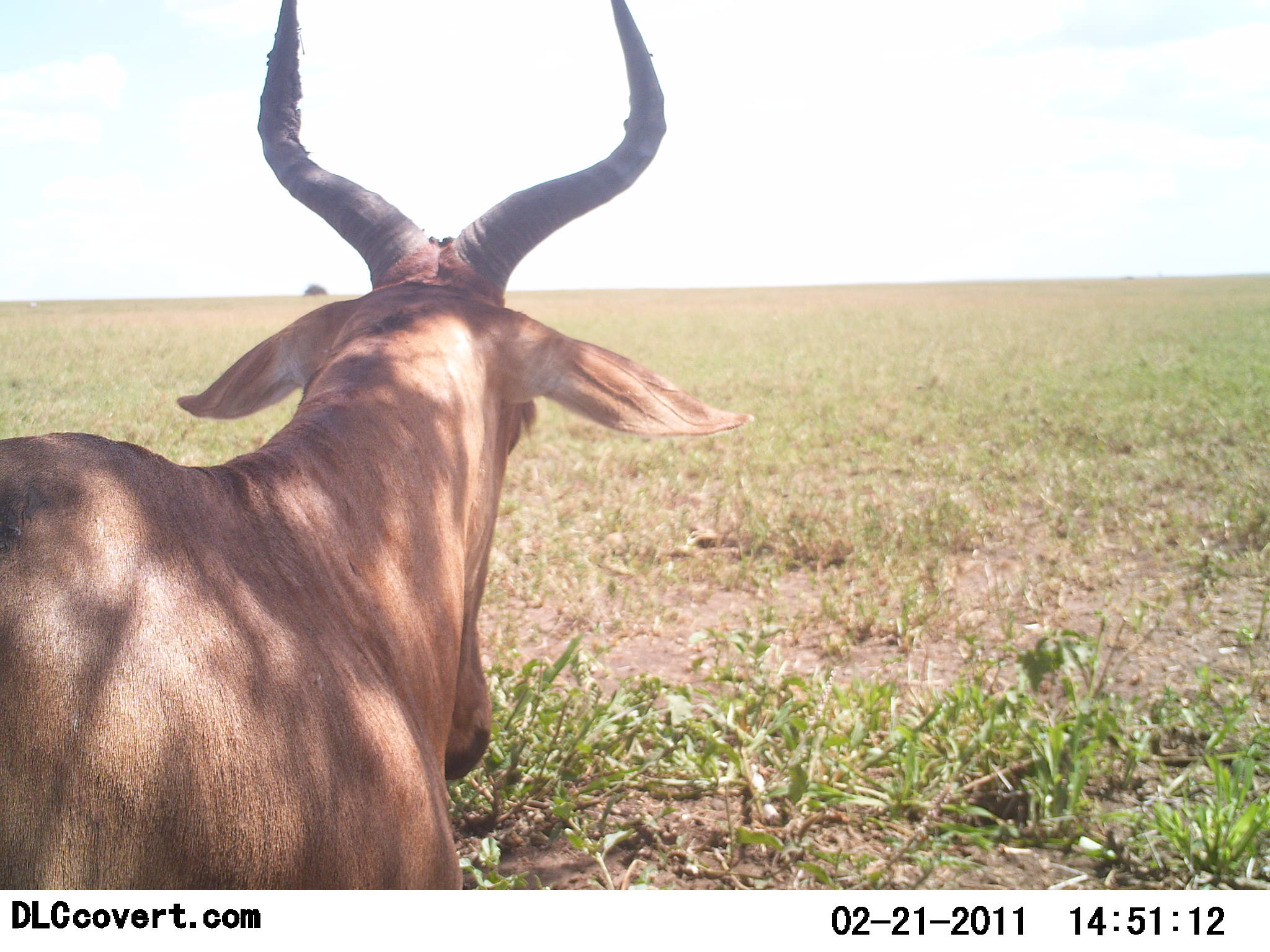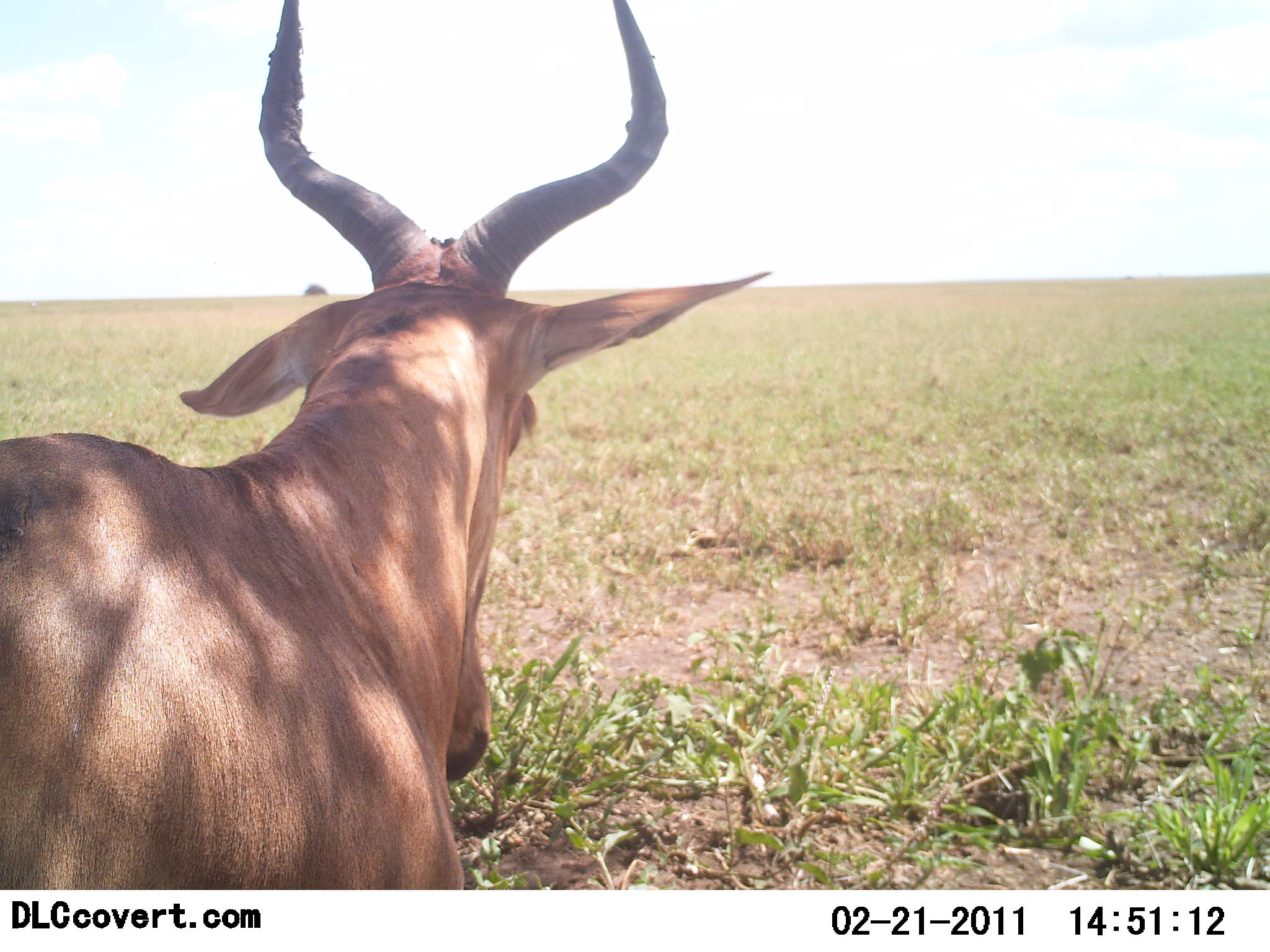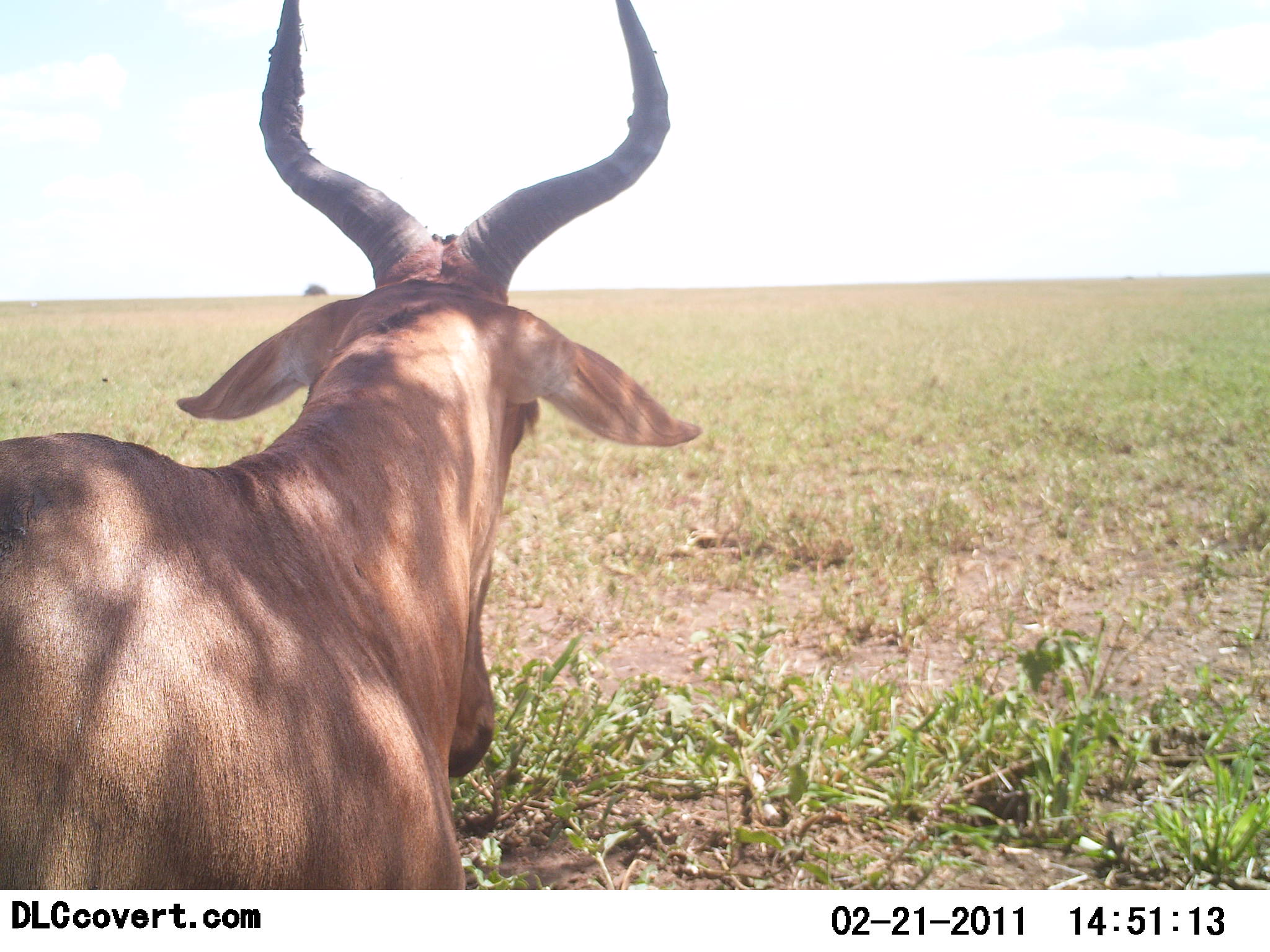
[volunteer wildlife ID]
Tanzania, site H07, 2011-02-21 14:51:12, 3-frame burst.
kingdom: Animalia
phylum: Chordata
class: Mammalia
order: Artiodactyla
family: Bovidae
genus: Alcelaphus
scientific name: Alcelaphus buselaphus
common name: hartebeest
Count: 1.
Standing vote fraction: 62%.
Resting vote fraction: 38%.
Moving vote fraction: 0%.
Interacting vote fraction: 0%.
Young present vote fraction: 0%.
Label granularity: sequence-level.